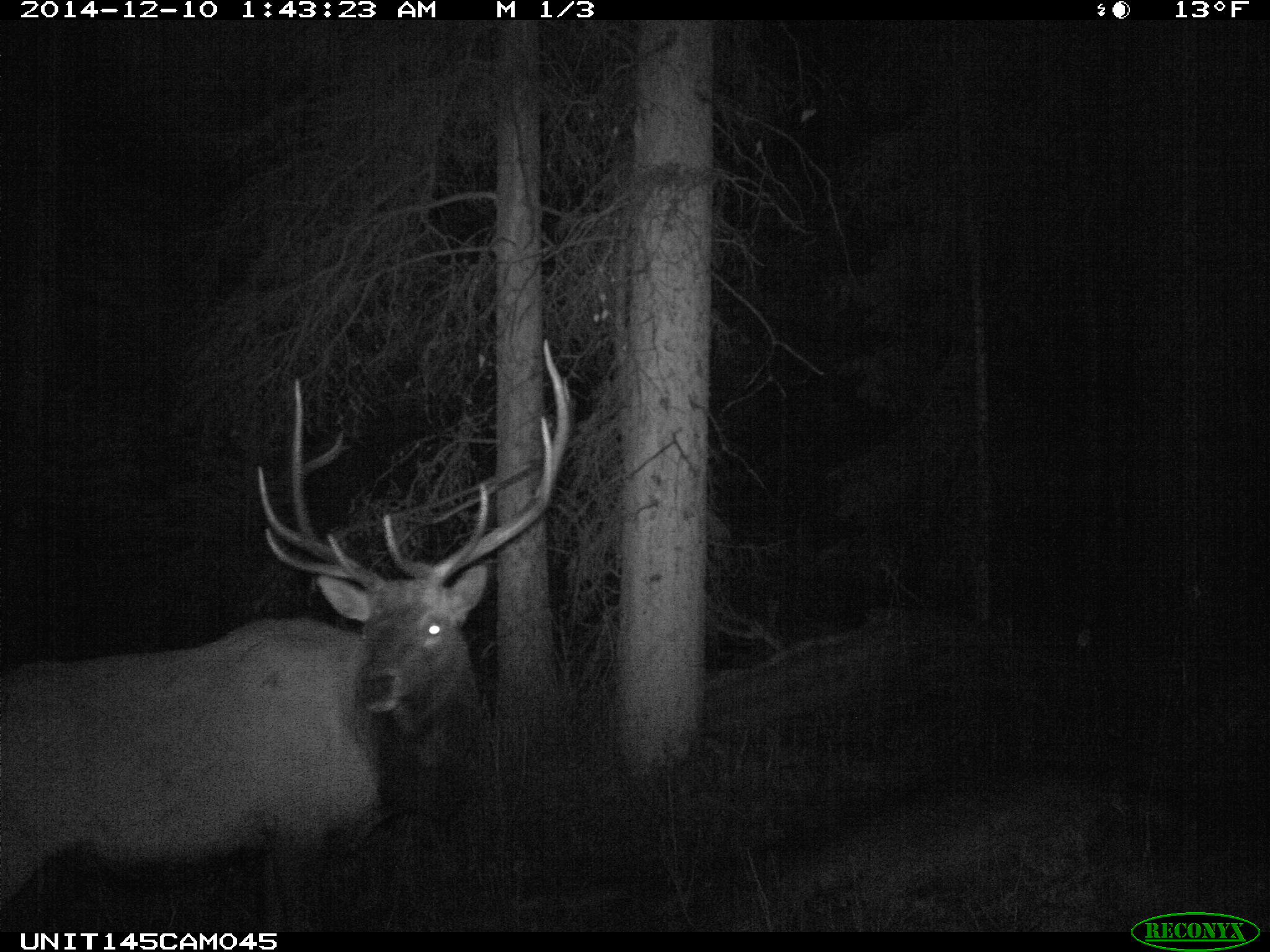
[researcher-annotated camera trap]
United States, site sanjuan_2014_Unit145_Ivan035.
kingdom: Animalia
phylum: Chordata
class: Mammalia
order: Artiodactyla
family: Cervidae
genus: Cervus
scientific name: Cervus elaphus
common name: red deer